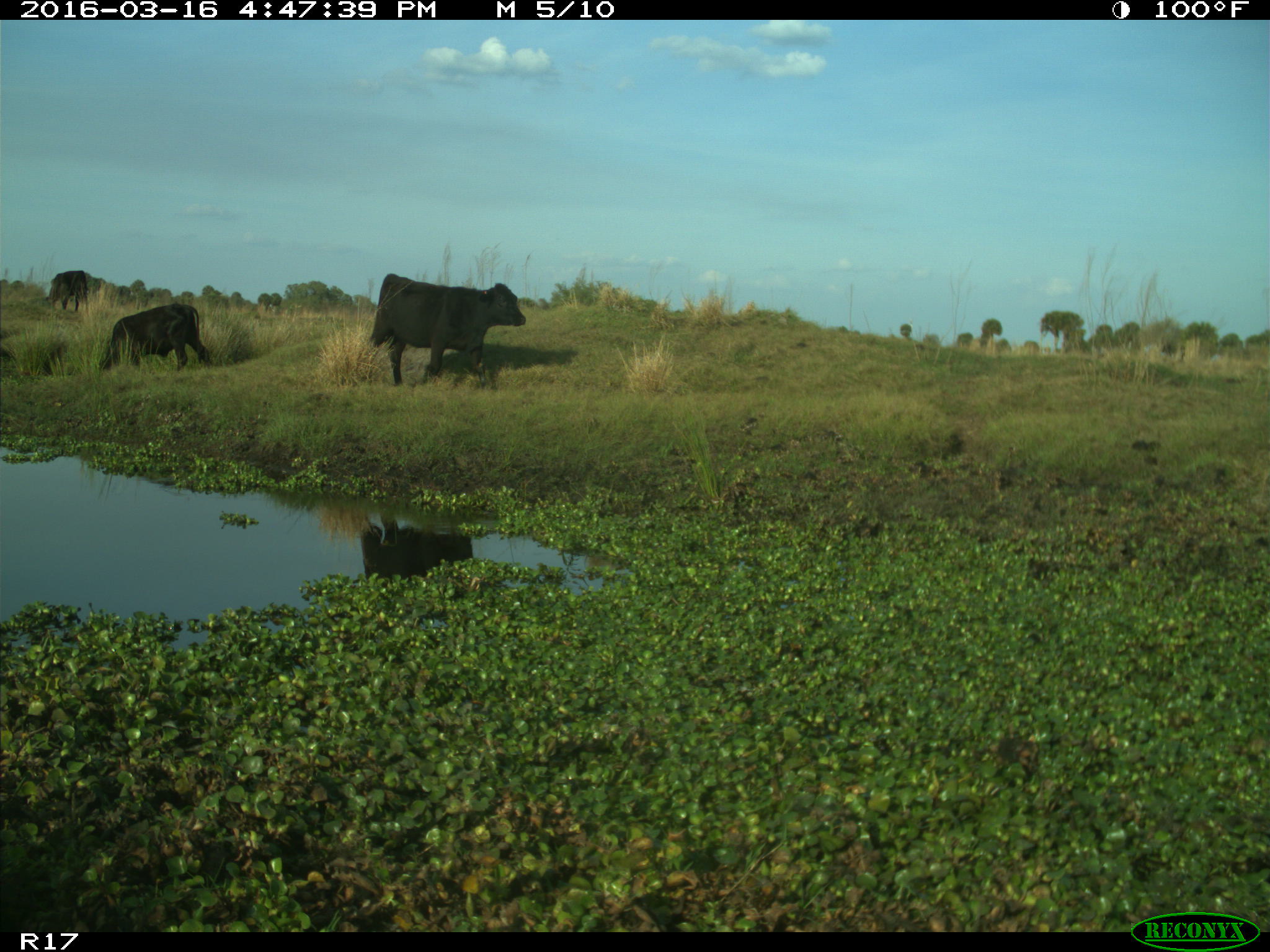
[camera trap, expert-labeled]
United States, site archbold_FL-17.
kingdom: Animalia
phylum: Chordata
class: Mammalia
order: Artiodactyla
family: Bovidae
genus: Bos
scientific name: Bos taurus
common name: domestic cow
Bos taurus (domestic cow).